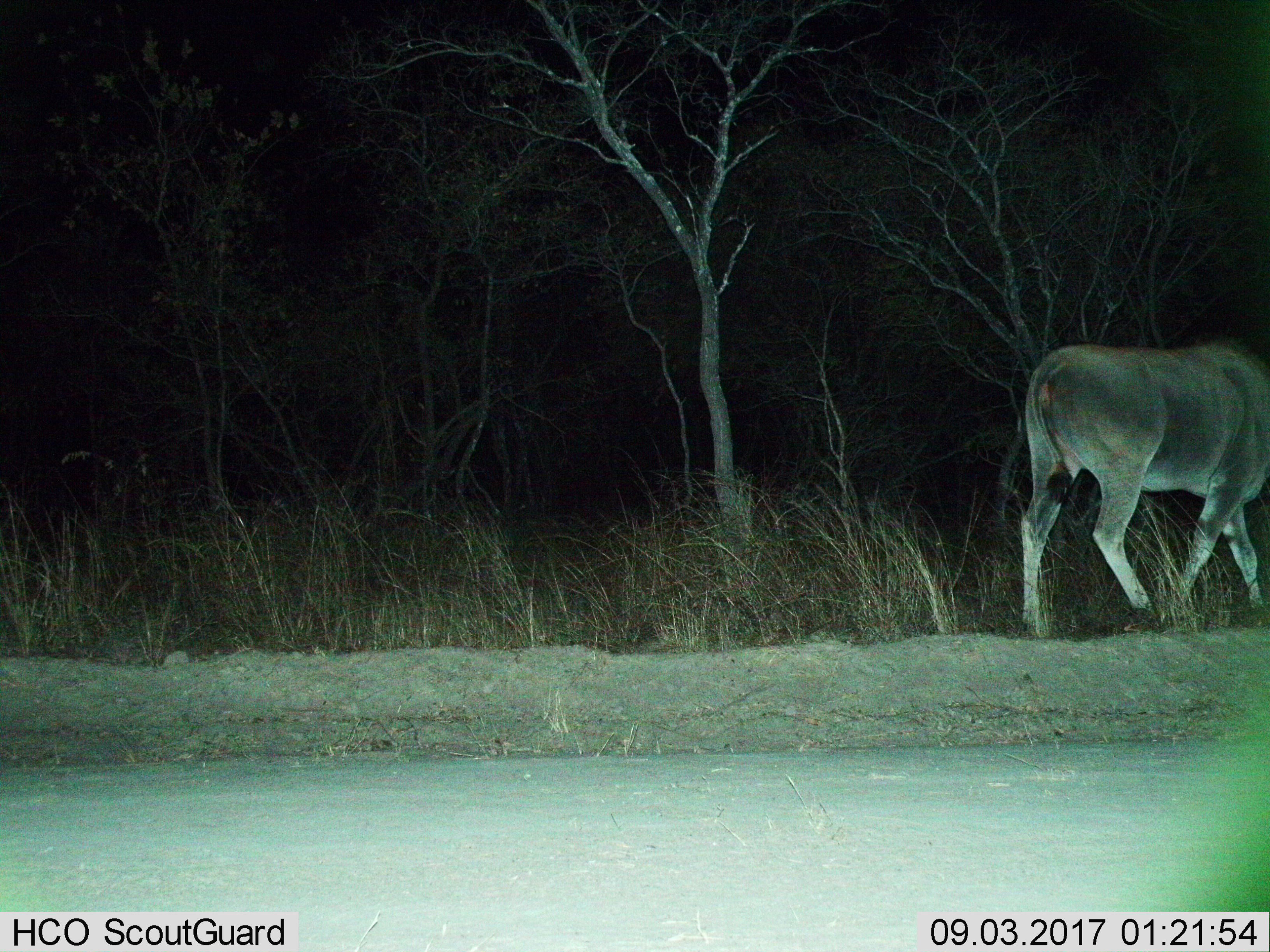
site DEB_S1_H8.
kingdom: Animalia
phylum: Chordata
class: Mammalia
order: Artiodactyla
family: Bovidae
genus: Tragelaphus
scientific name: Tragelaphus oryx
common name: eland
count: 1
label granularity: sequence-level